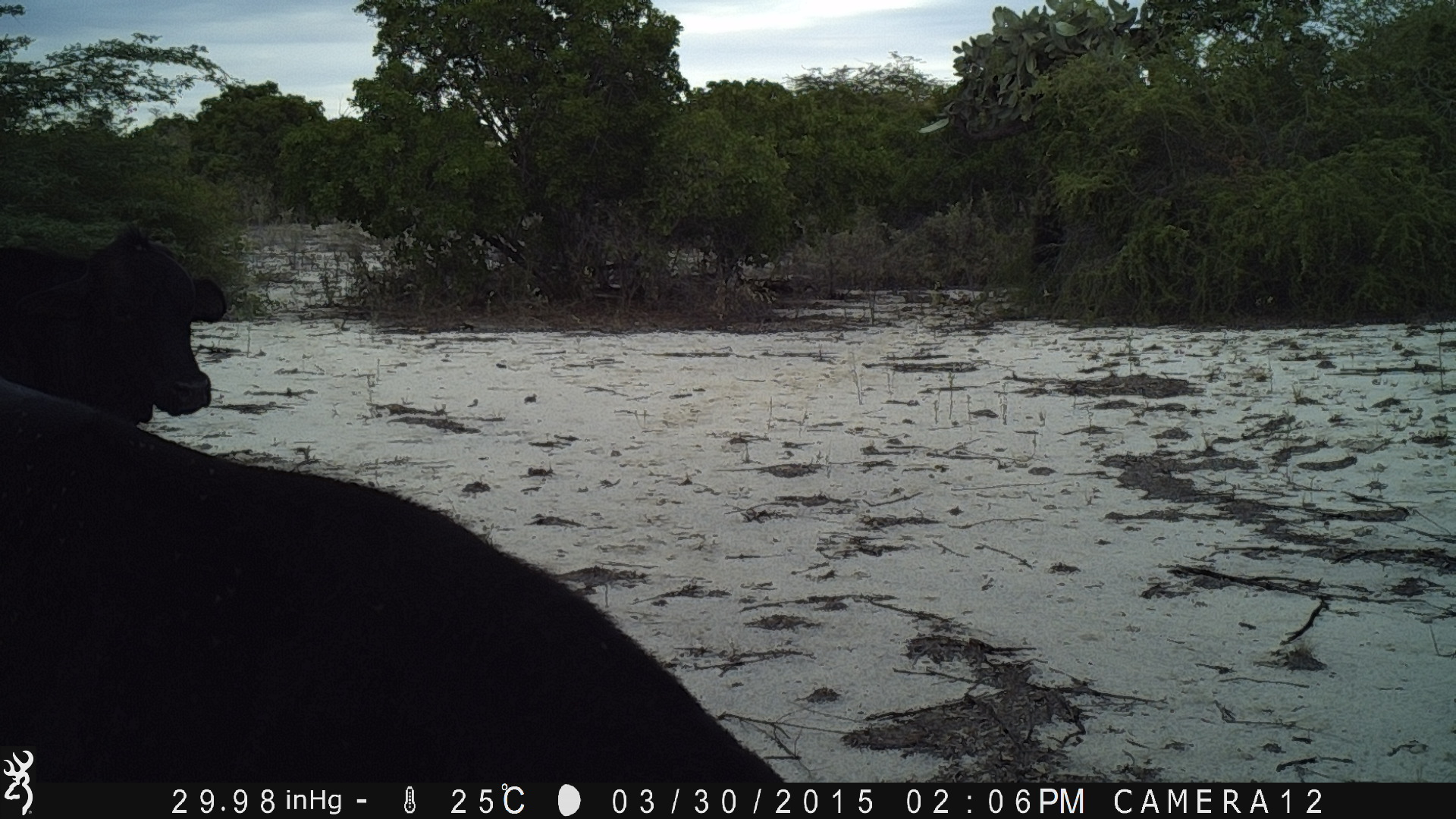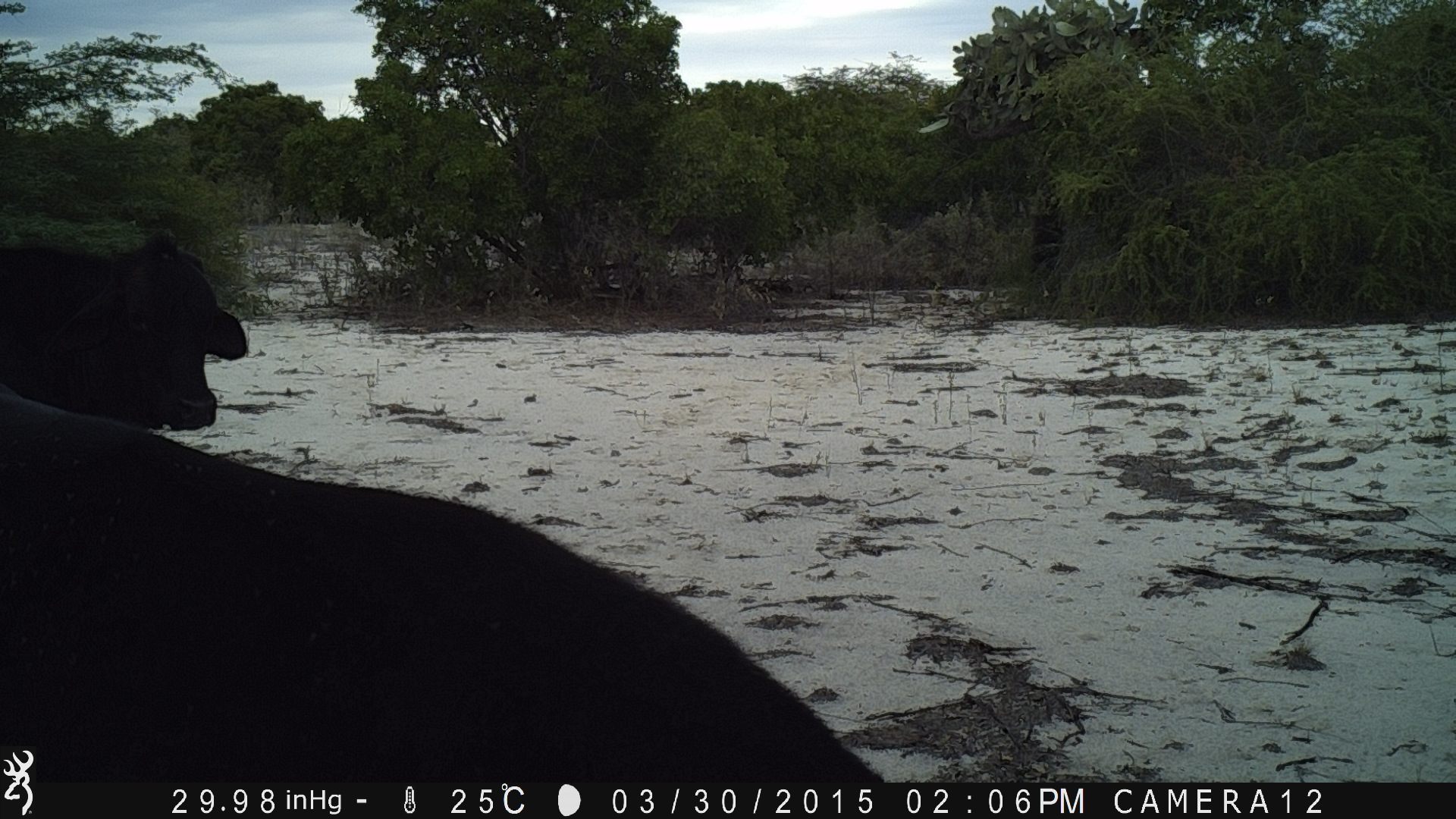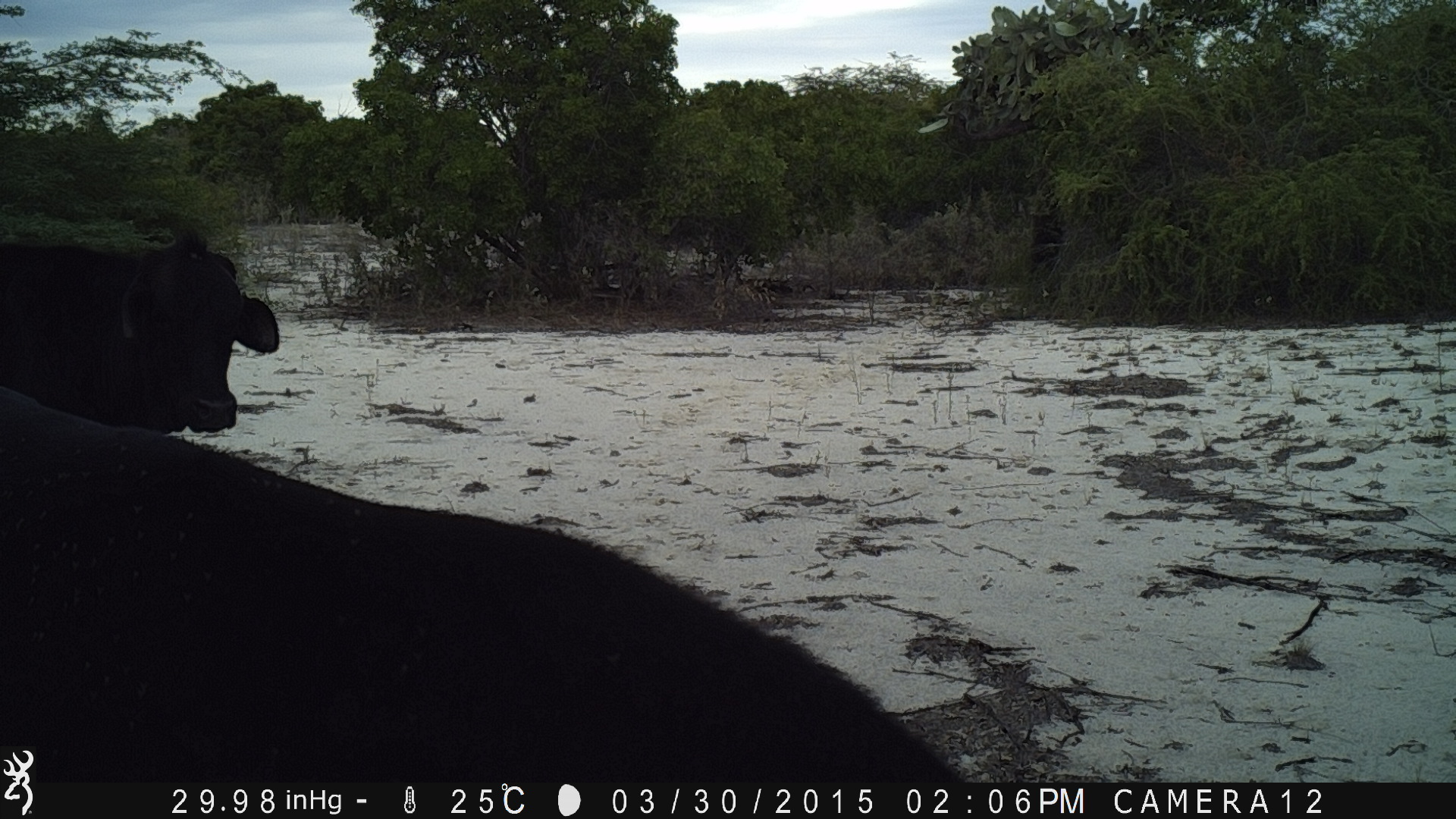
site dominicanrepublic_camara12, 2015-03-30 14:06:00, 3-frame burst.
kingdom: Animalia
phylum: Chordata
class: Mammalia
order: Artiodactyla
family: Bovidae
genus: Bos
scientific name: Bos taurus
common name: cattle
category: cow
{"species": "cow (cattle) (Bos taurus)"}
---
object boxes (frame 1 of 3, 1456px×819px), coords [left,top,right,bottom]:
cow: [0,377,753,752]; [0,232,228,426]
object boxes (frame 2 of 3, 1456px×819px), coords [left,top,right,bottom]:
cow: [41,418,892,781]; [1,229,252,439]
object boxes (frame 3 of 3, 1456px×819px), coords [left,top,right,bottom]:
cow: [48,430,971,783]; [0,222,284,439]